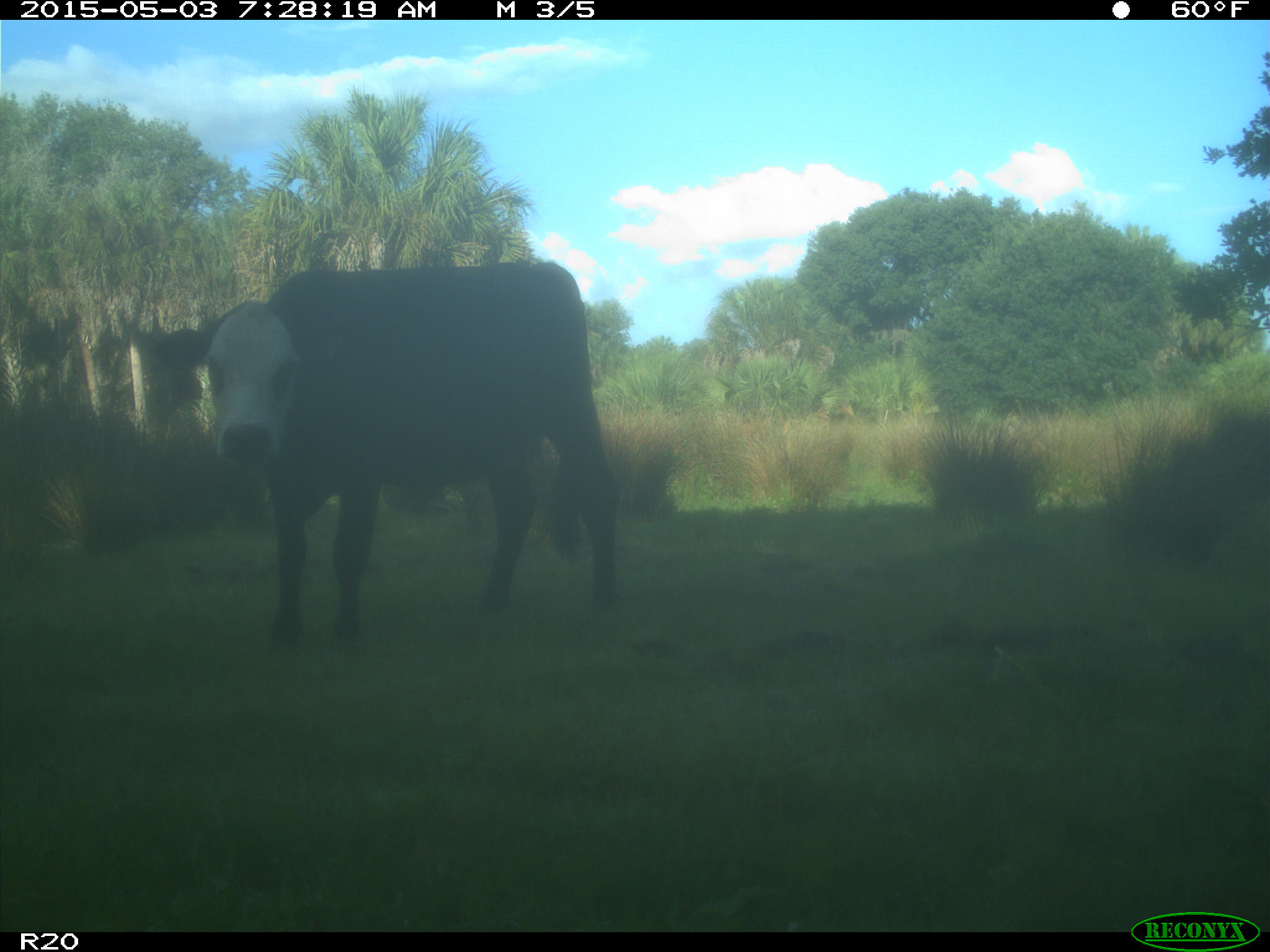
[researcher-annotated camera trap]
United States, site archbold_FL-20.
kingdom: Animalia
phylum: Chordata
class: Mammalia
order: Artiodactyla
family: Bovidae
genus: Bos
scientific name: Bos taurus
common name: domestic cow